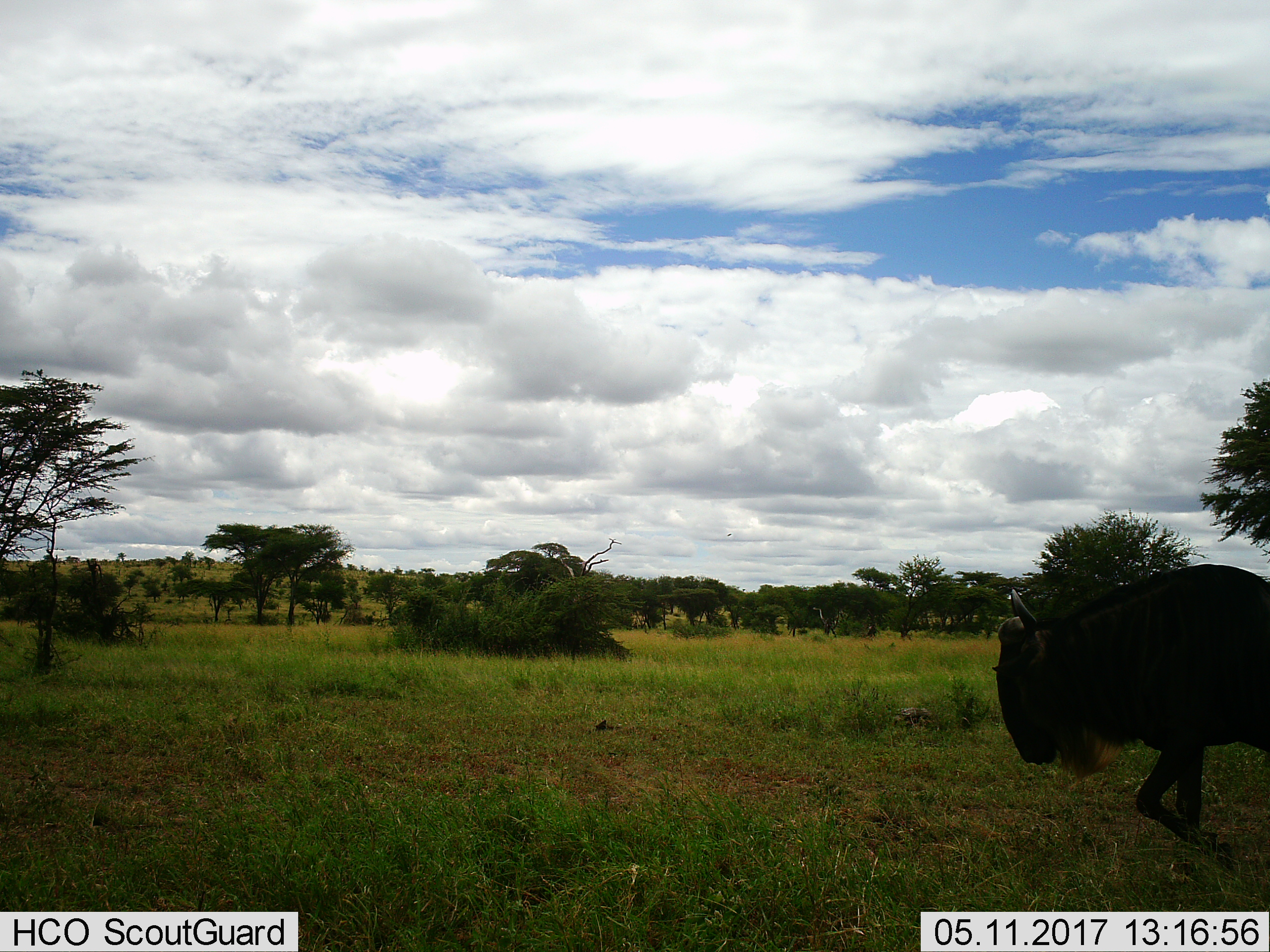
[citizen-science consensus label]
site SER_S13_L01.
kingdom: Animalia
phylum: Chordata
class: Mammalia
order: Artiodactyla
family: Bovidae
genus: Connochaetes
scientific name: Connochaetes taurinus taurinus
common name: blue wildebeest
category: wildebeestblue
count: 1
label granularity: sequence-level